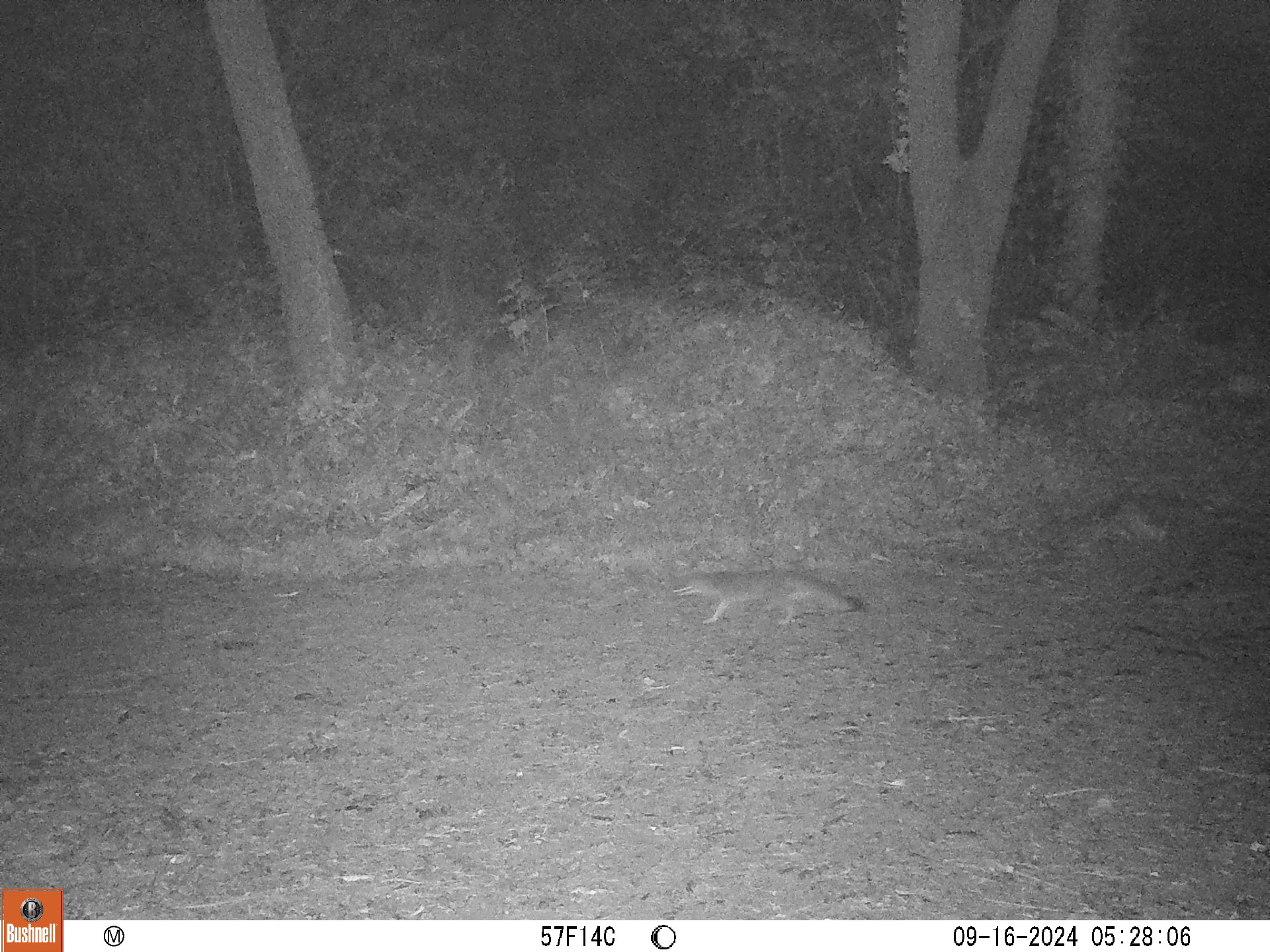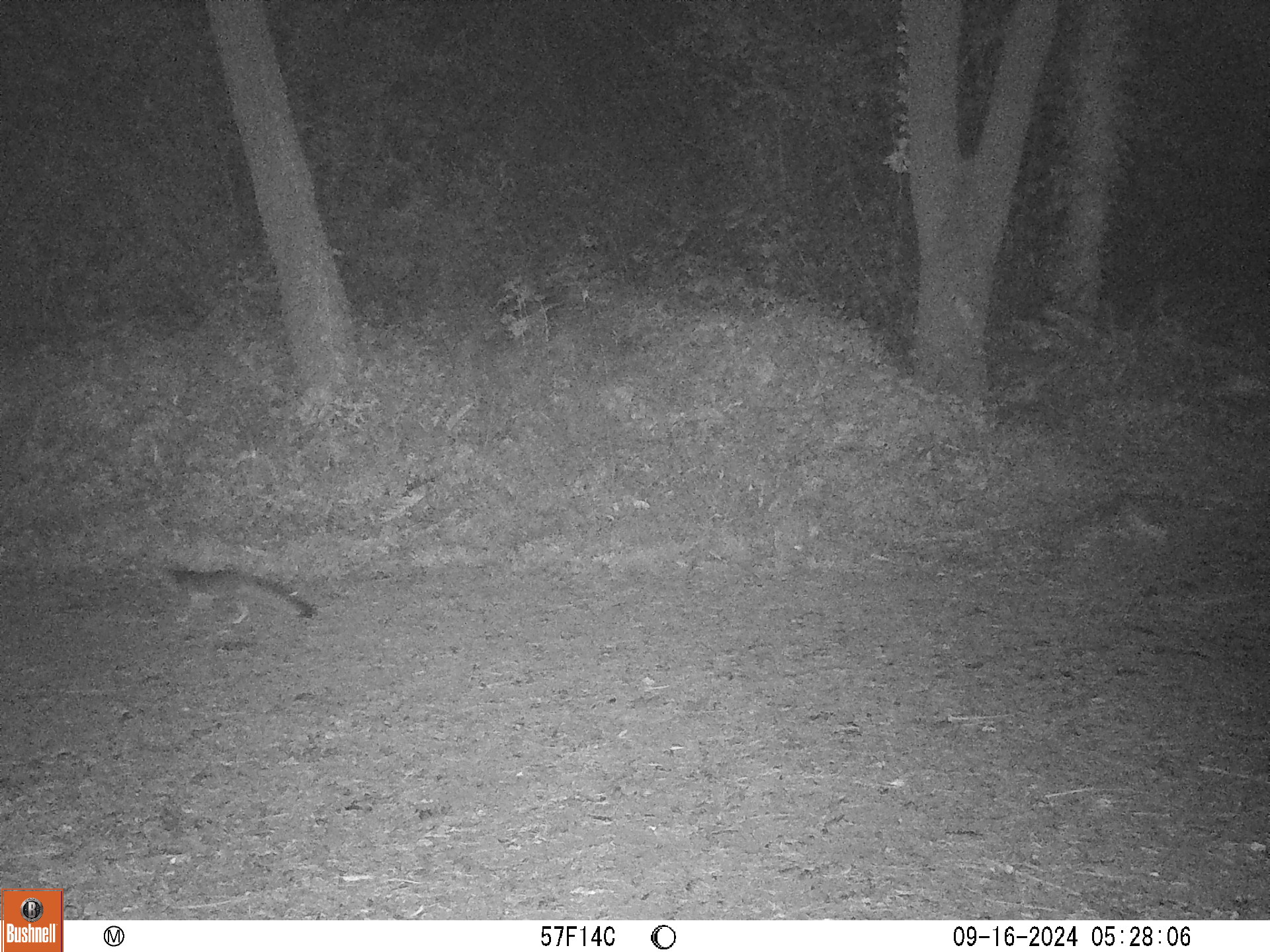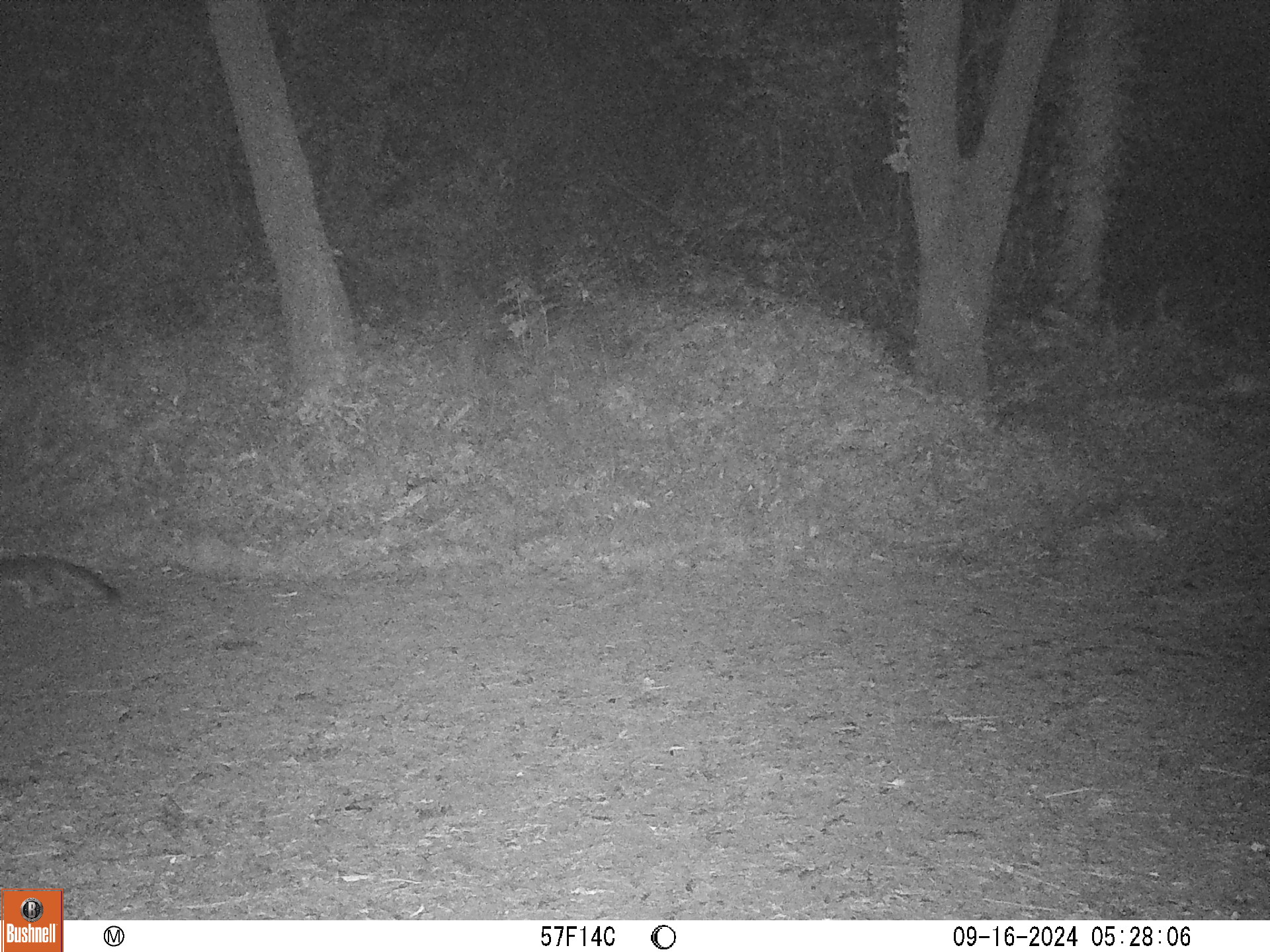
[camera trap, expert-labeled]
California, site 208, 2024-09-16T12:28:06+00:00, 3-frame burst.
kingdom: Animalia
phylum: Chordata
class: Mammalia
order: Carnivora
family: Canidae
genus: Urocyon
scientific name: Urocyon cinereoargenteus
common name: gray fox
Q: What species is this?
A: Gray fox (Urocyon cinereoargenteus).